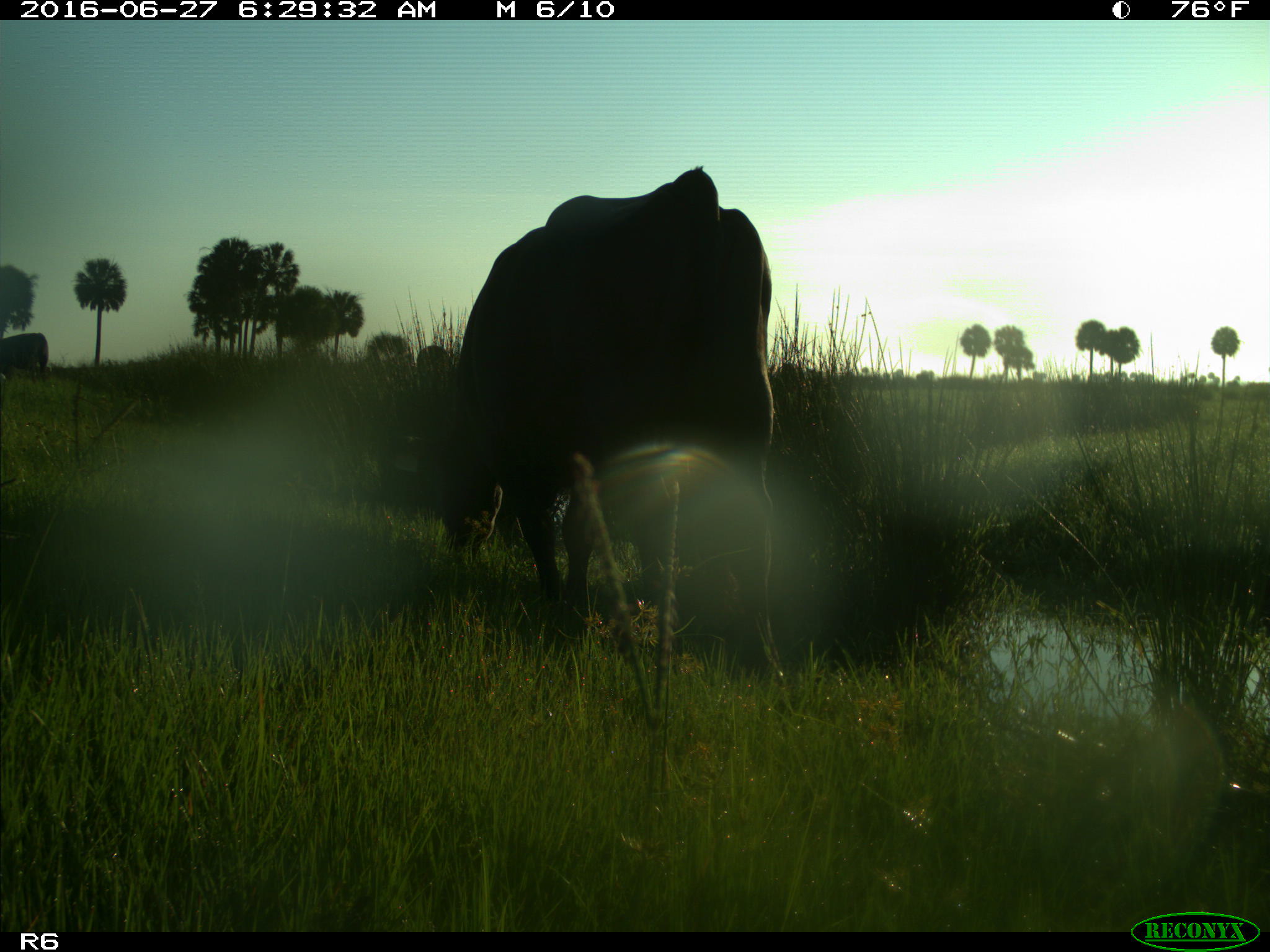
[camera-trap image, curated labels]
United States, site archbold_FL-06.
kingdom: Animalia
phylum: Chordata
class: Mammalia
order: Artiodactyla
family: Bovidae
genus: Bos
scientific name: Bos taurus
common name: domestic cow